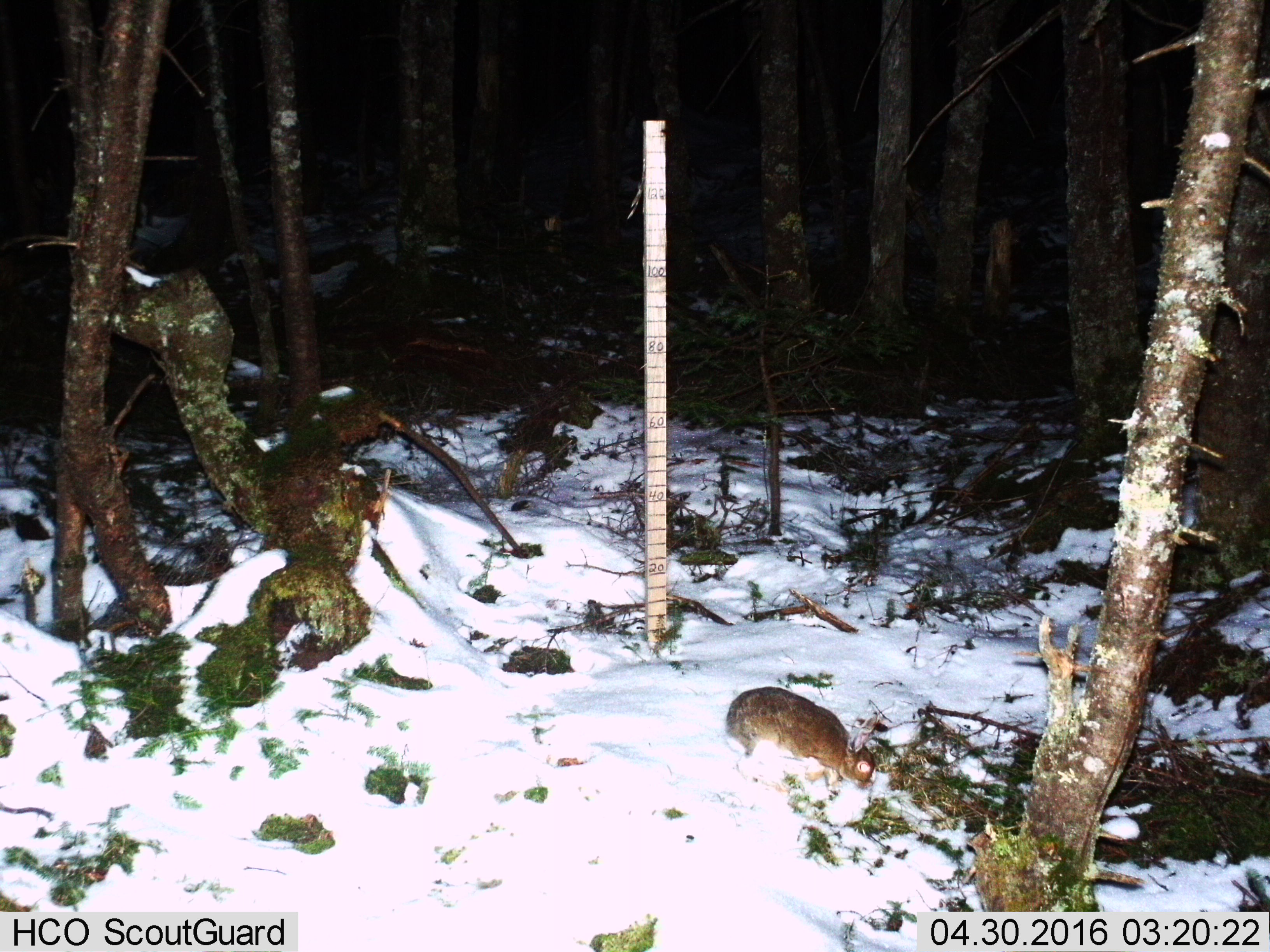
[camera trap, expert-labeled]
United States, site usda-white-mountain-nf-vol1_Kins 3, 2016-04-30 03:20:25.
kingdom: Animalia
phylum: Chordata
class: Mammalia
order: Lagomorpha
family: Leporidae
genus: Lepus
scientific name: Lepus americanus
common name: snowshoe hare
Snowshoe hare (Lepus americanus).